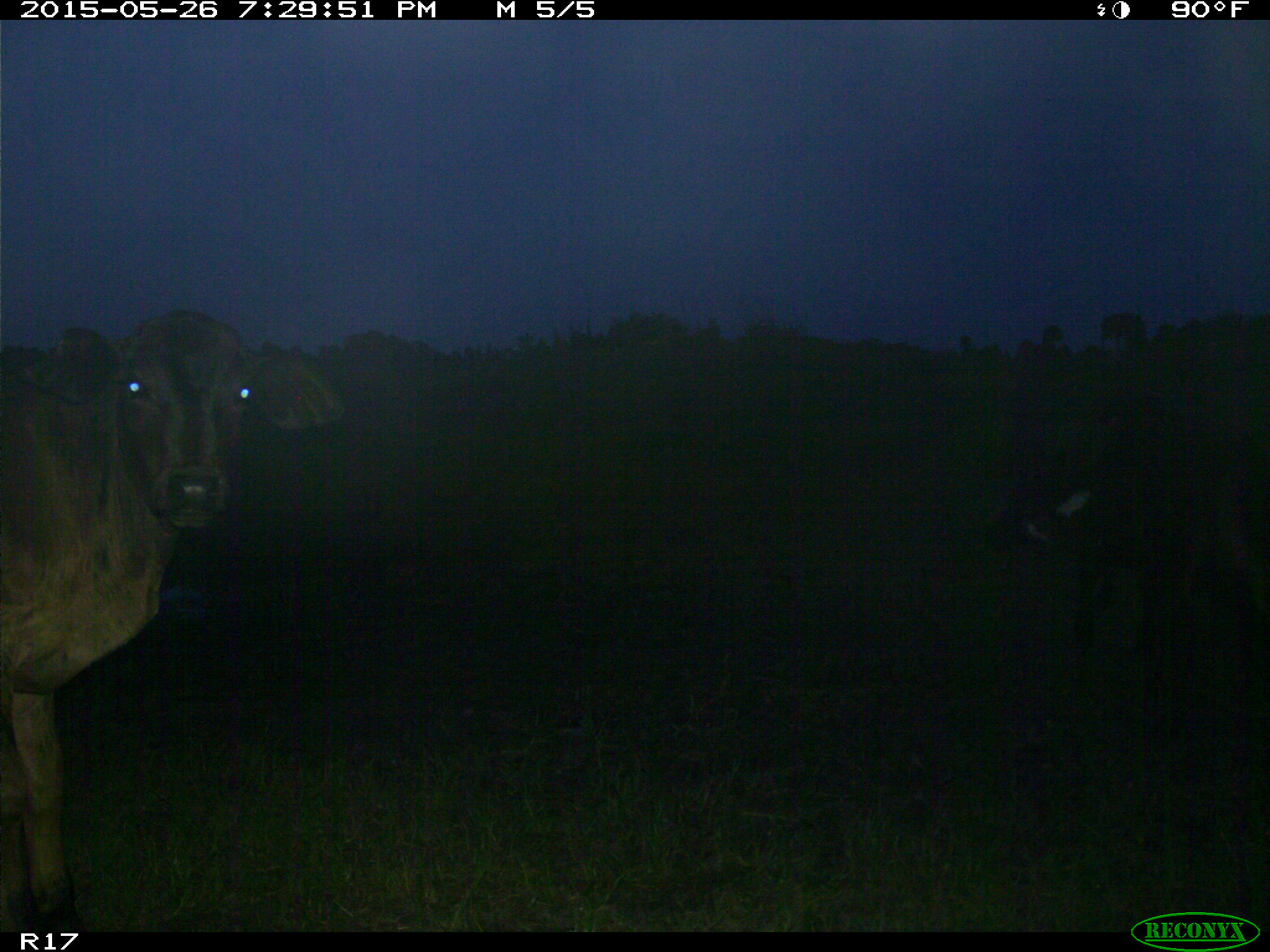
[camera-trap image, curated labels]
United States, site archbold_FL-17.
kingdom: Animalia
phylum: Chordata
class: Mammalia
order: Artiodactyla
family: Bovidae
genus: Bos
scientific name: Bos taurus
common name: domestic cow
Bos taurus (domestic cow).